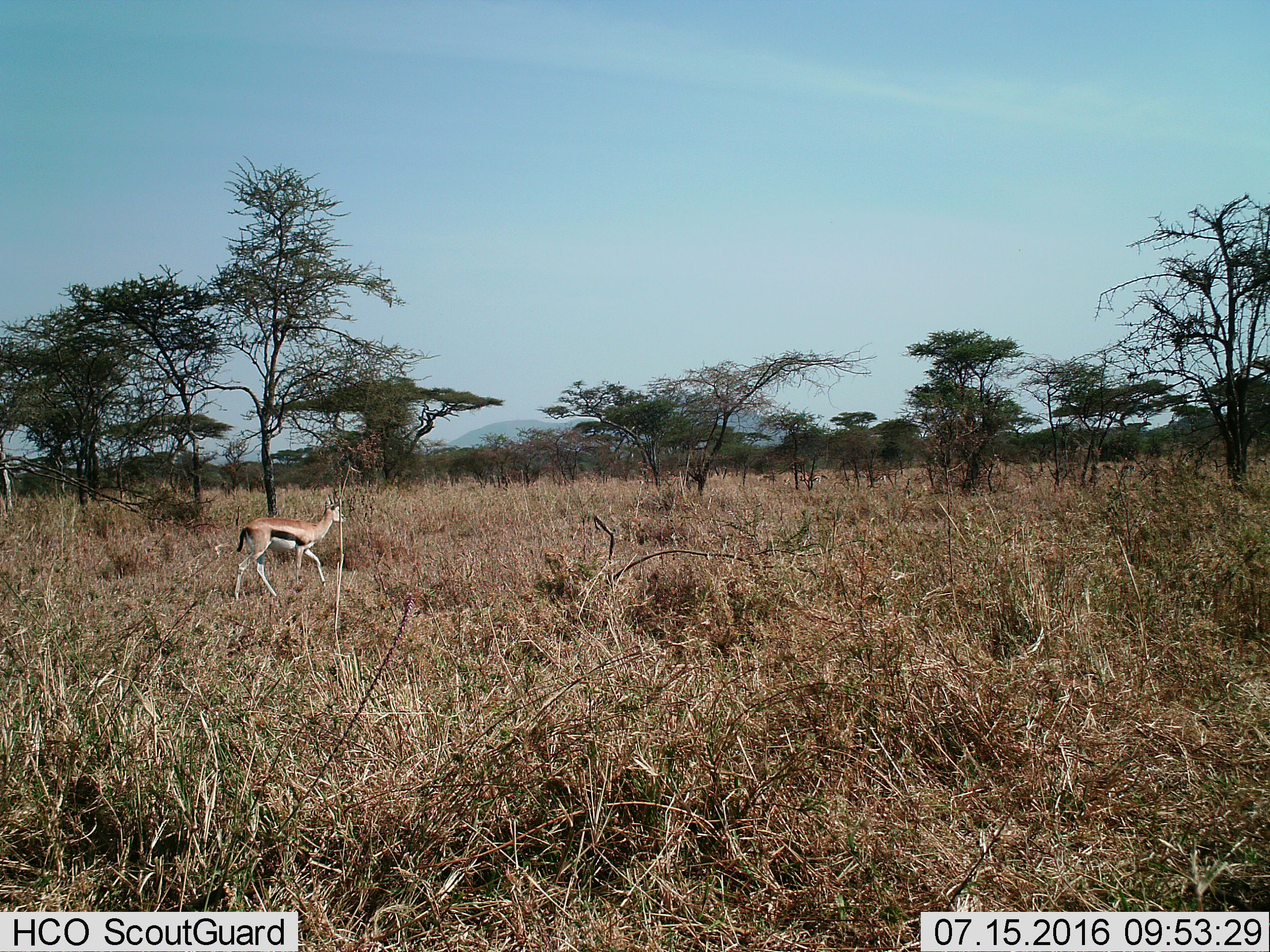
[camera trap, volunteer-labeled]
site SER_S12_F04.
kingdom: Animalia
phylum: Chordata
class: Mammalia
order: Artiodactyla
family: Bovidae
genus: Eudorcas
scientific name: Eudorcas thomsonii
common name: thomson's gazelle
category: gazellethomsons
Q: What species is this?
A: Gazellethomsons (thomson's gazelle) (Eudorcas thomsonii).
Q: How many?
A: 1.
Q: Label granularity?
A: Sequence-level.